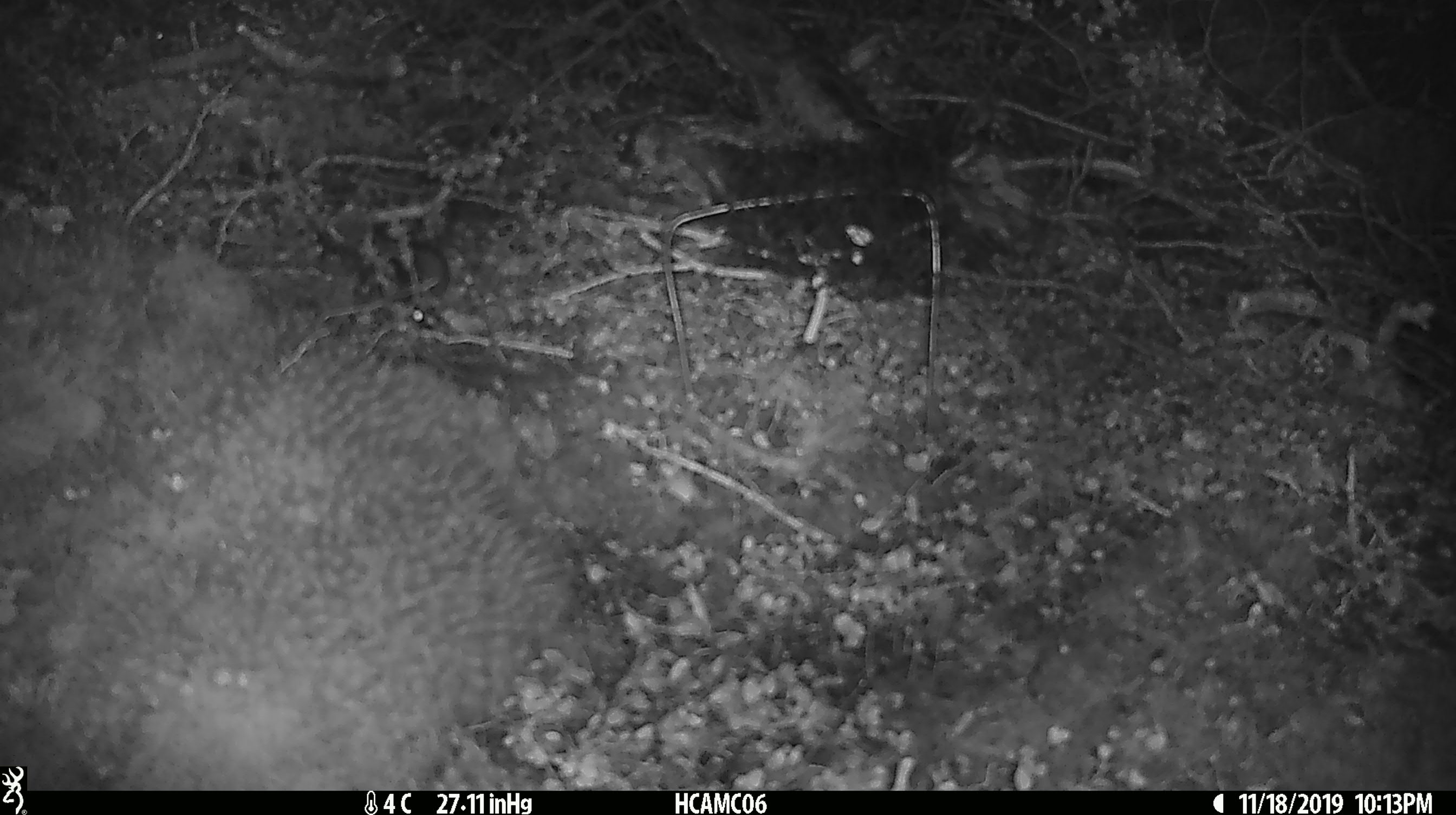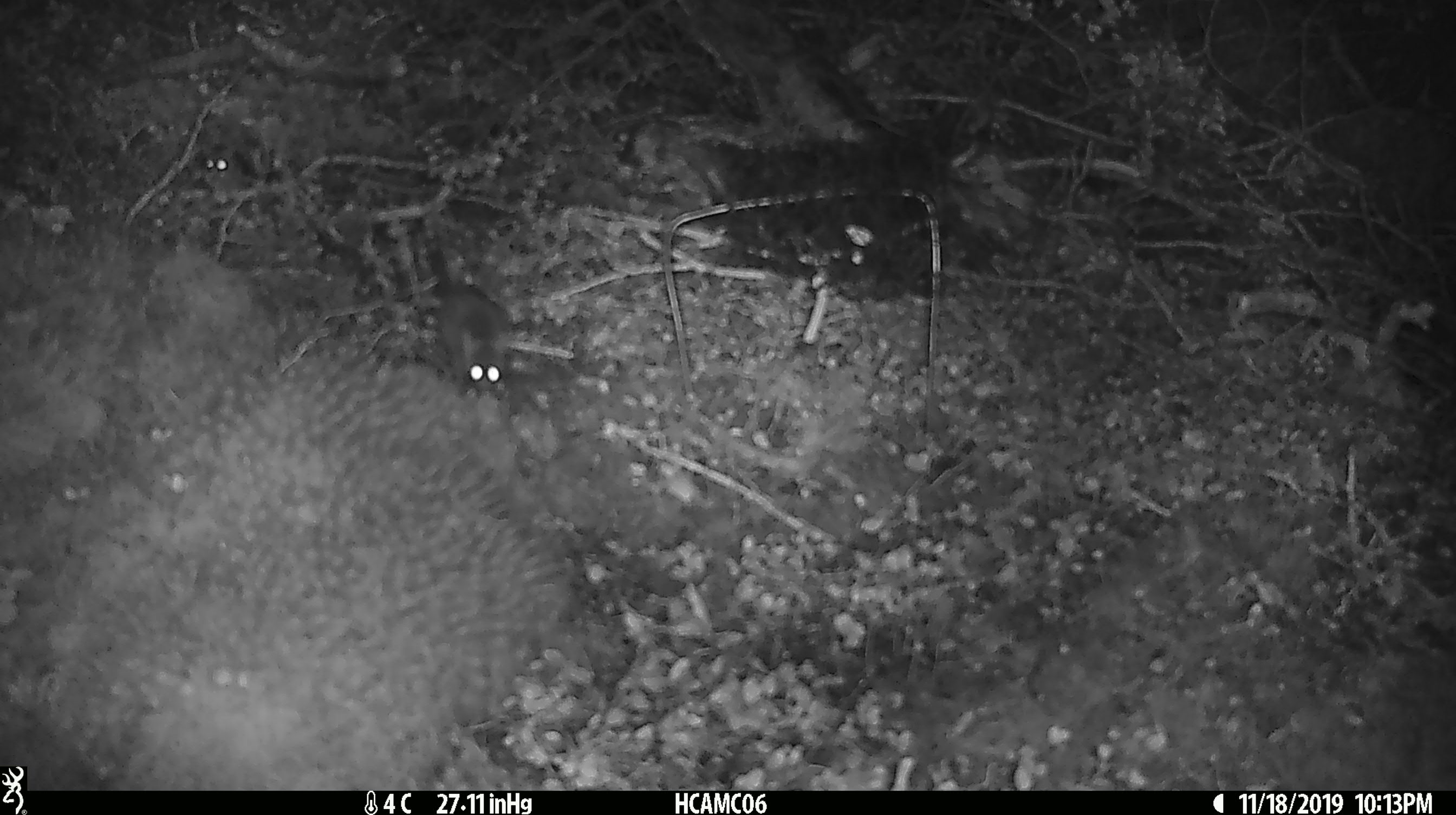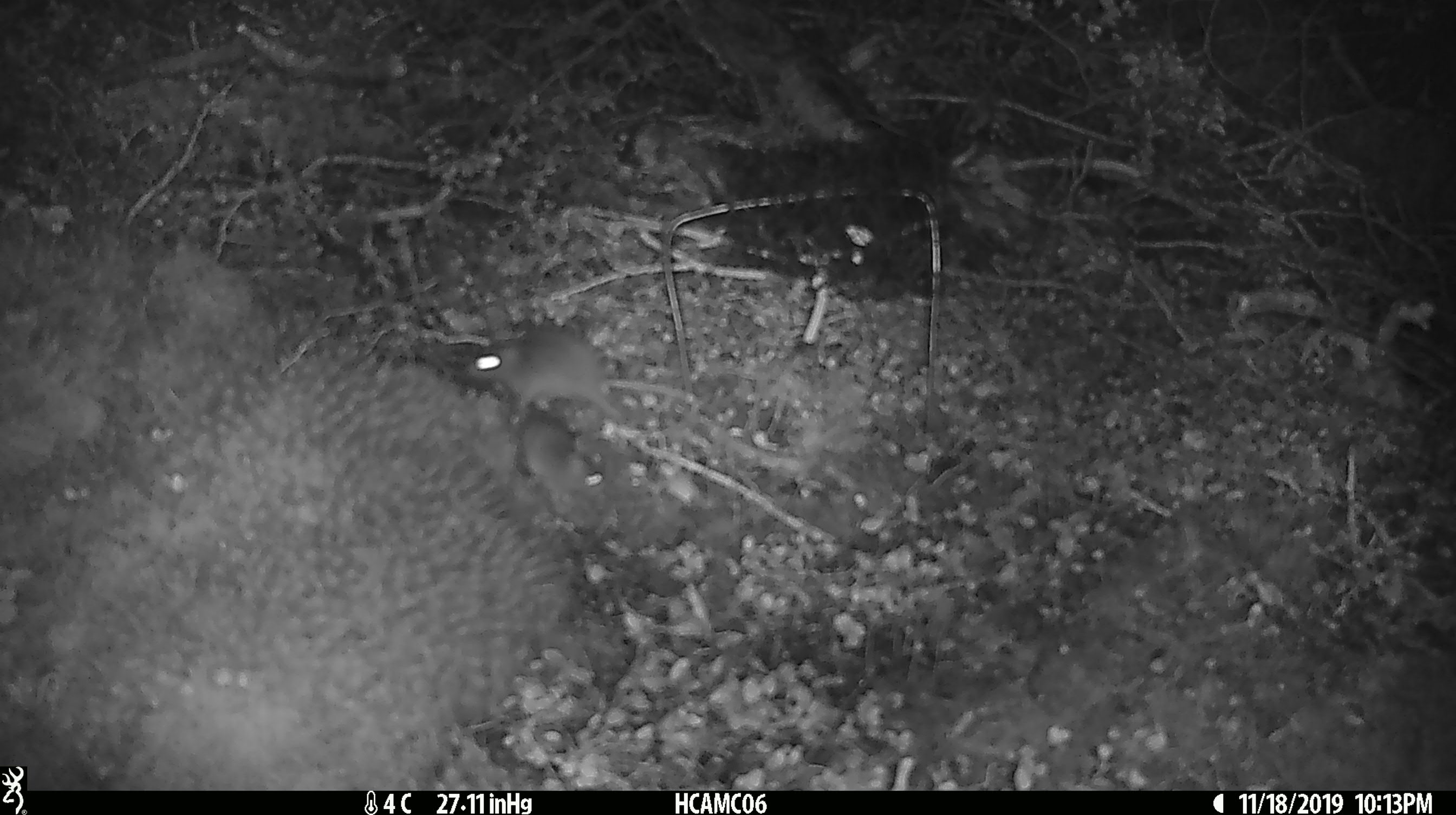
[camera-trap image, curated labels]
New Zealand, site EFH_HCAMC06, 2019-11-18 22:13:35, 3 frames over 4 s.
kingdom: Animalia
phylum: Chordata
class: Mammalia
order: Rodentia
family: Muridae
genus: Mus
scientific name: Mus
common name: mouse